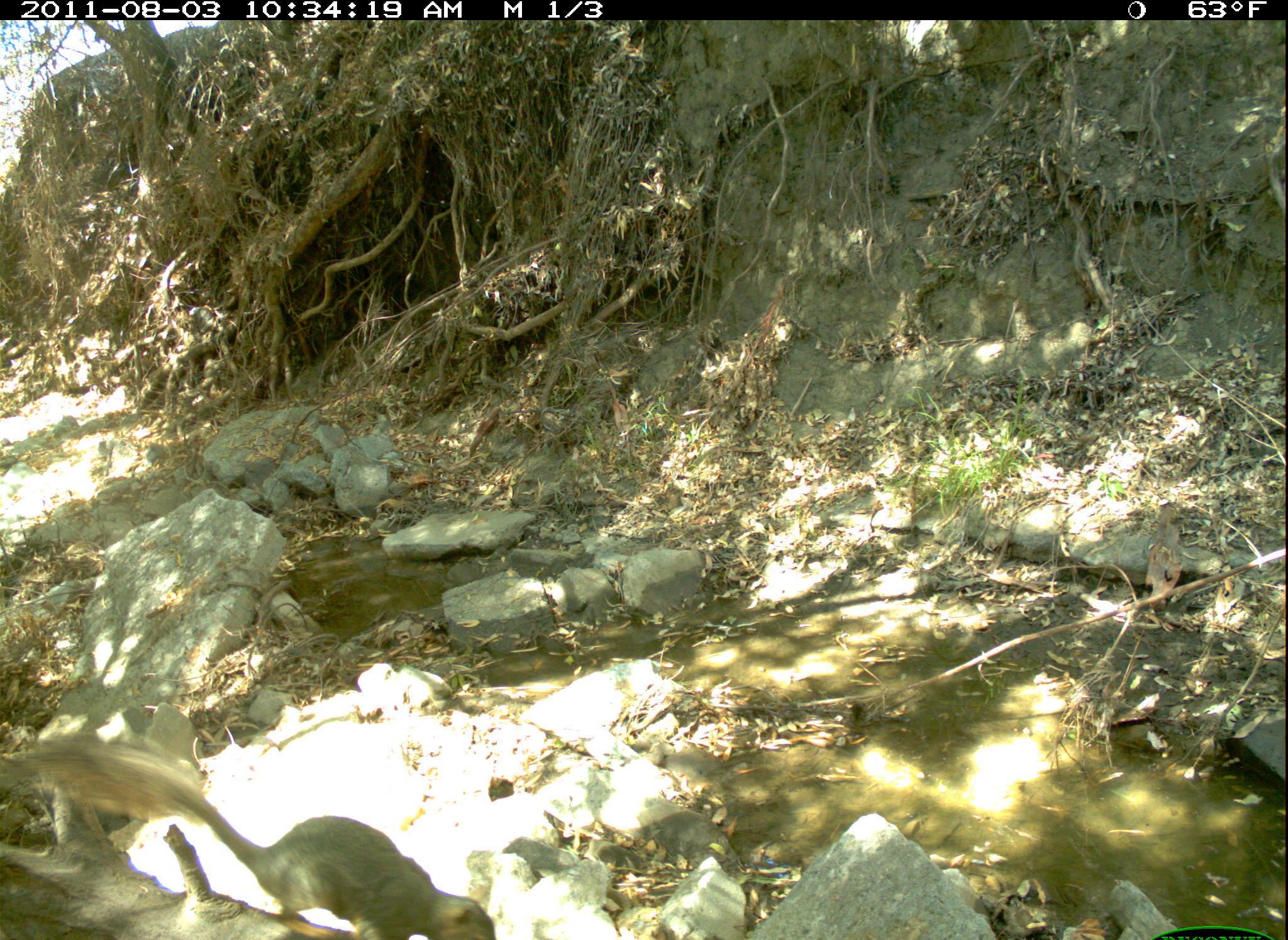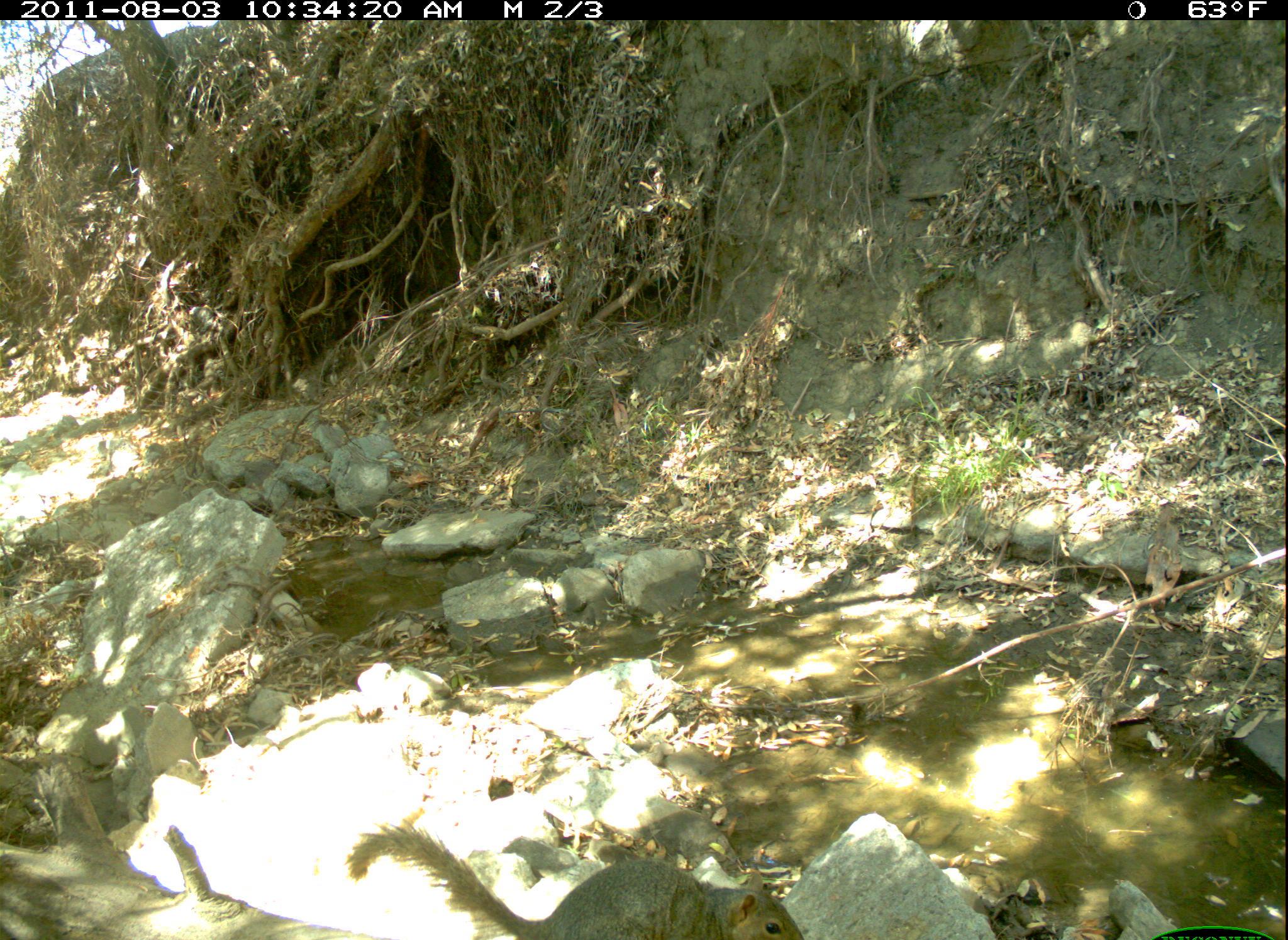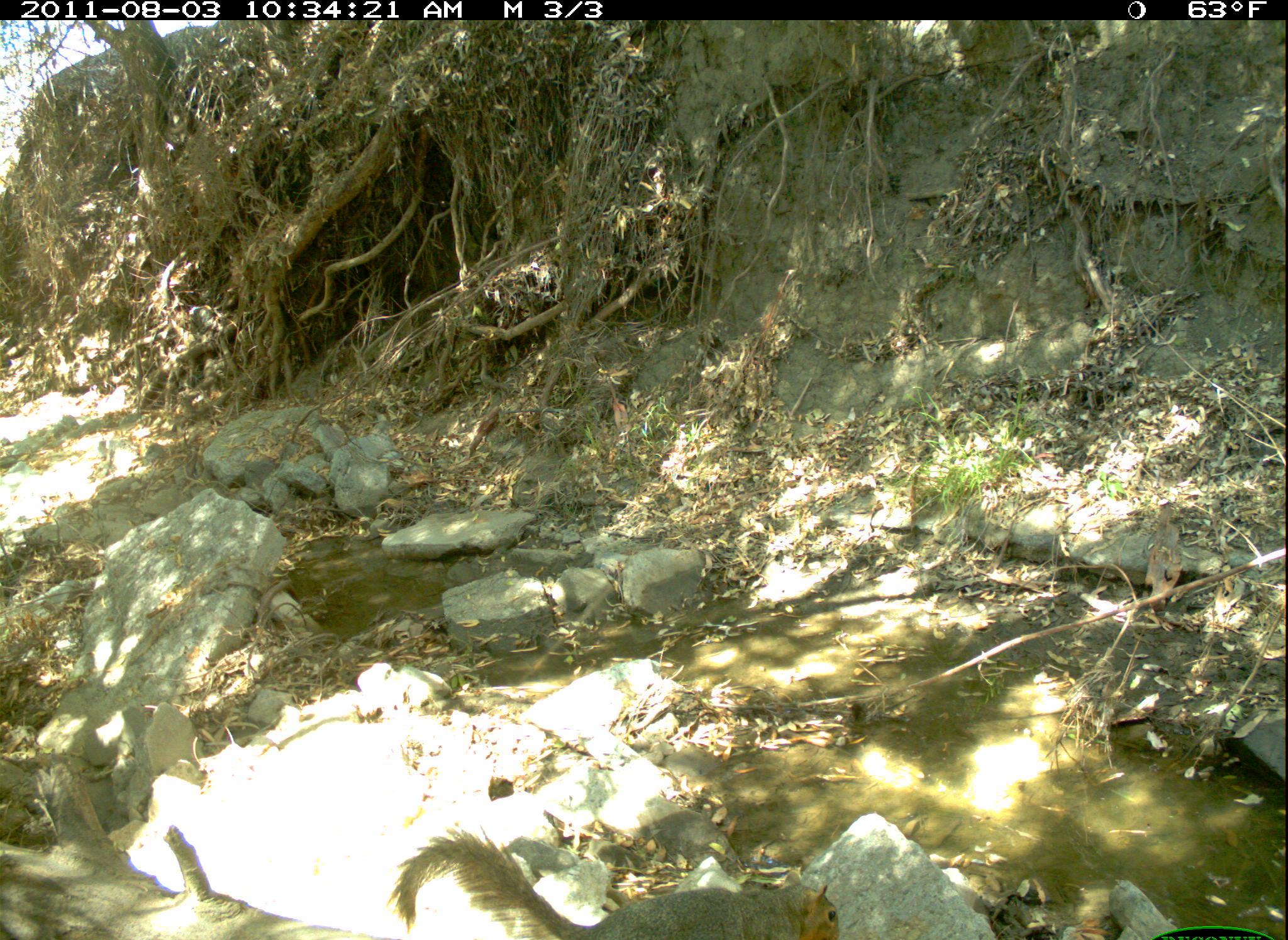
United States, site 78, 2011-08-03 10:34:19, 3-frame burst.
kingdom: Animalia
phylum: Chordata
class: Mammalia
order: Rodentia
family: Sciuridae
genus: Sciurus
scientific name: Sciurus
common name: squirrel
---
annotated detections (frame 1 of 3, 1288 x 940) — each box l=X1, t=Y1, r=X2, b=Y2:
squirrel: l=8, t=734, r=543, b=940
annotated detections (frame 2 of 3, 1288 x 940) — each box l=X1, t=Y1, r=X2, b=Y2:
squirrel: l=340, t=818, r=832, b=940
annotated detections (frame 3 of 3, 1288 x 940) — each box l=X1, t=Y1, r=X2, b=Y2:
squirrel: l=386, t=818, r=860, b=937